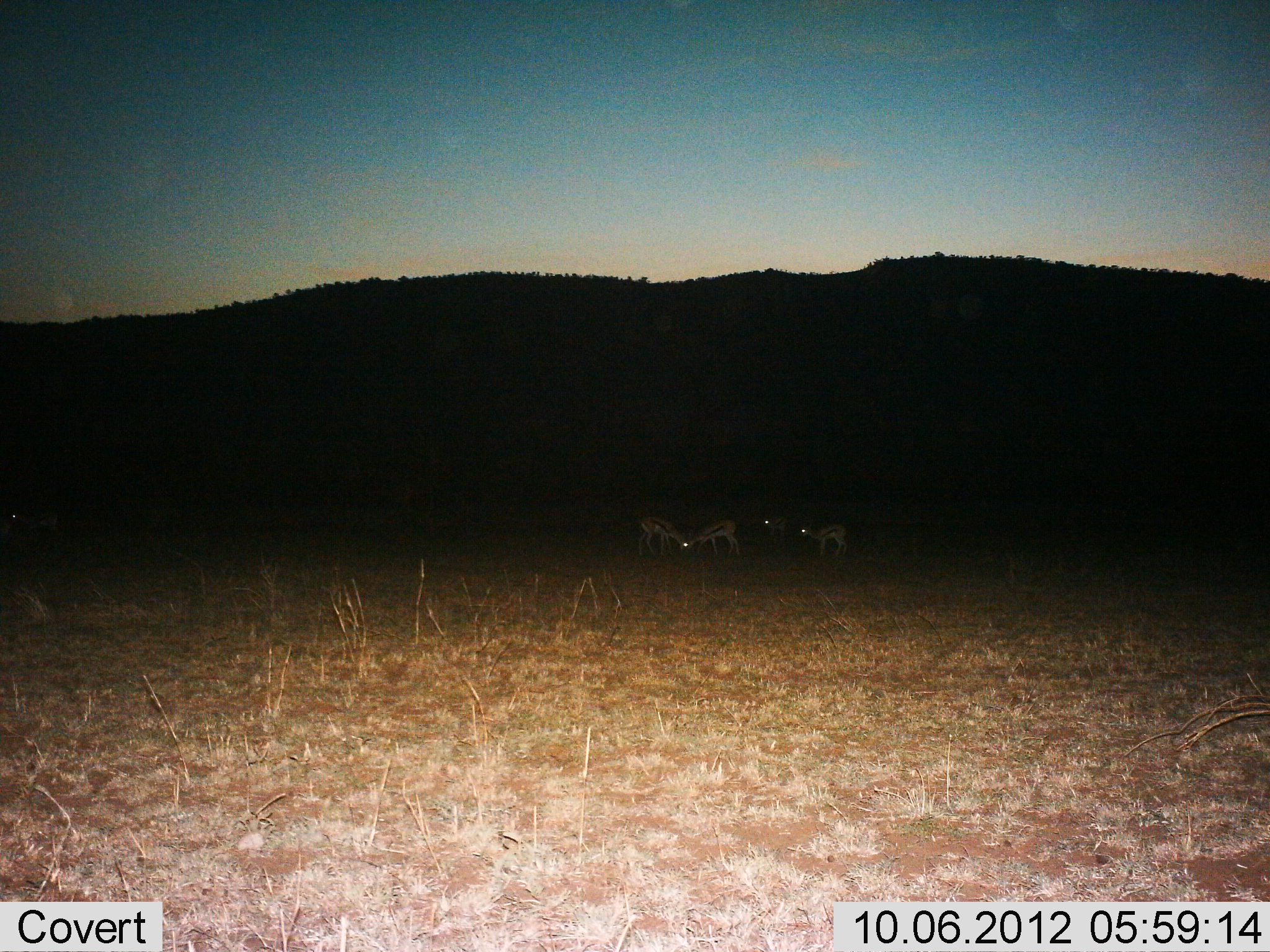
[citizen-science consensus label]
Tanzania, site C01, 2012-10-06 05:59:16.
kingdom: Animalia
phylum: Chordata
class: Mammalia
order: Artiodactyla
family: Bovidae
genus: Eudorcas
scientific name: Eudorcas thomsonii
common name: thomson's gazelle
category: gazellethomsons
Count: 4.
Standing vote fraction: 70%.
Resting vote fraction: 0%.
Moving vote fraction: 0%.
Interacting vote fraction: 0%.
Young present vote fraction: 0%.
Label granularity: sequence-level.